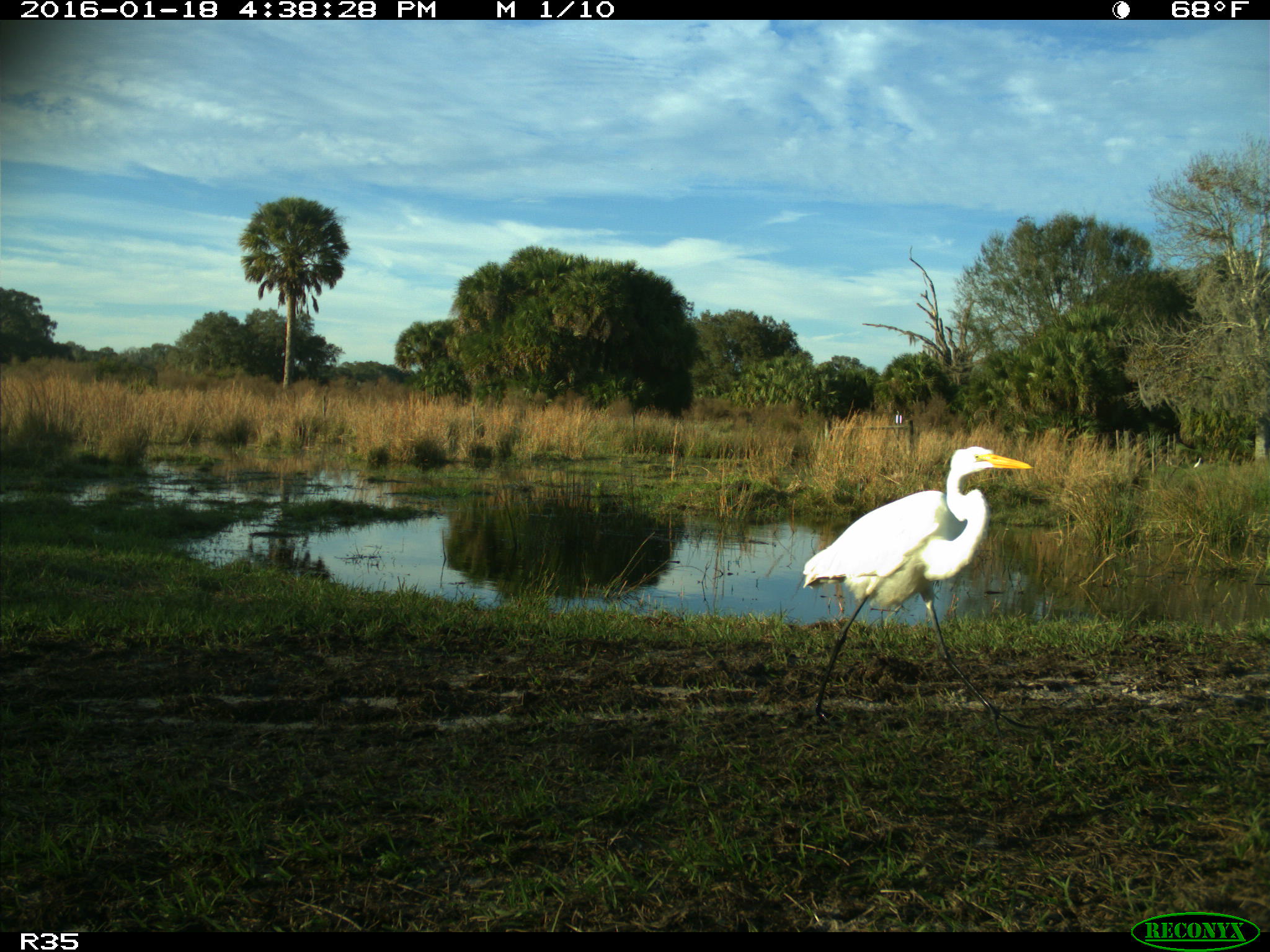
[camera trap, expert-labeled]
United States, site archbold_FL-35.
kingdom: Animalia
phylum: Chordata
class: Aves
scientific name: Aves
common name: birds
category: unidentified bird